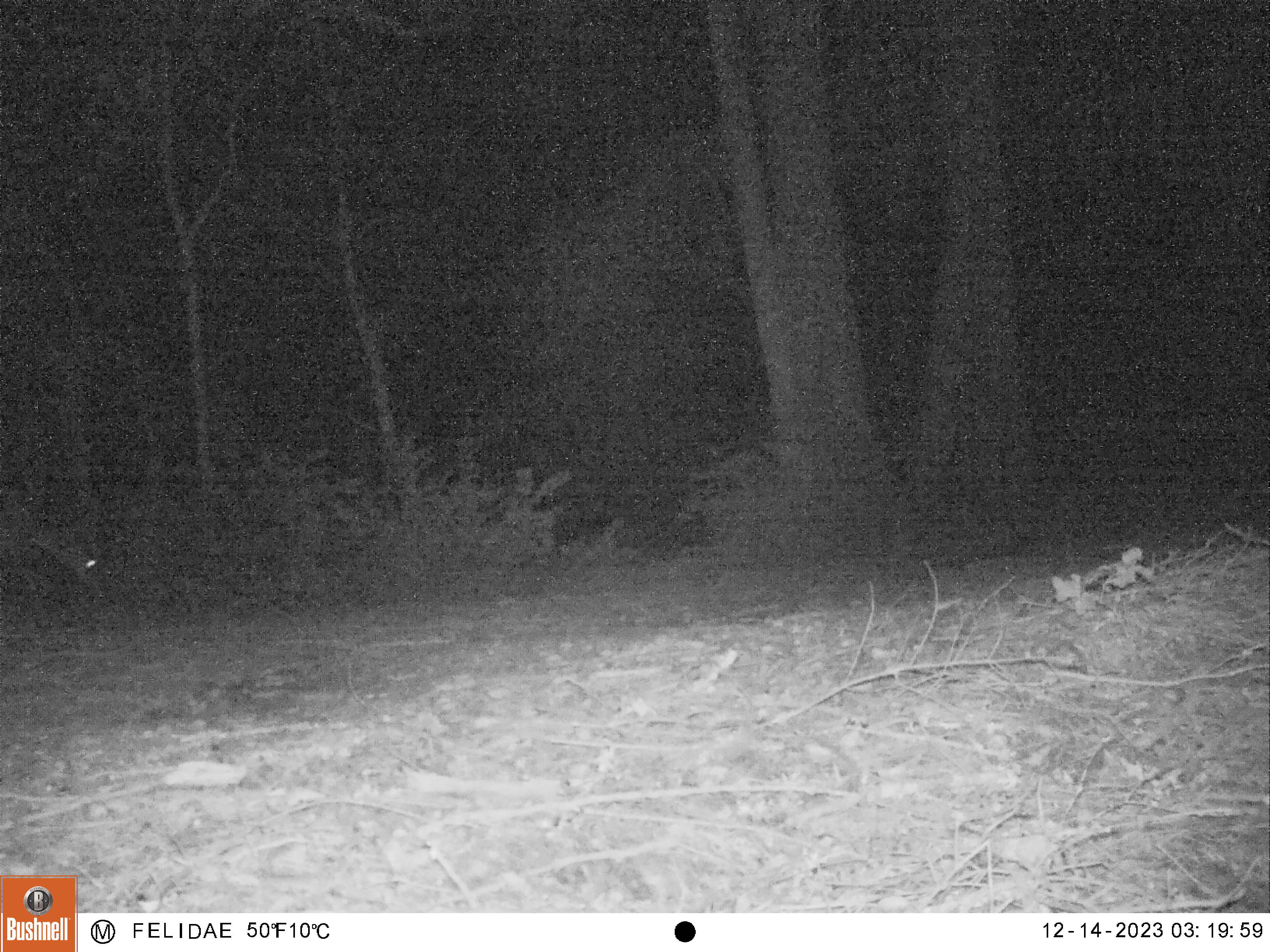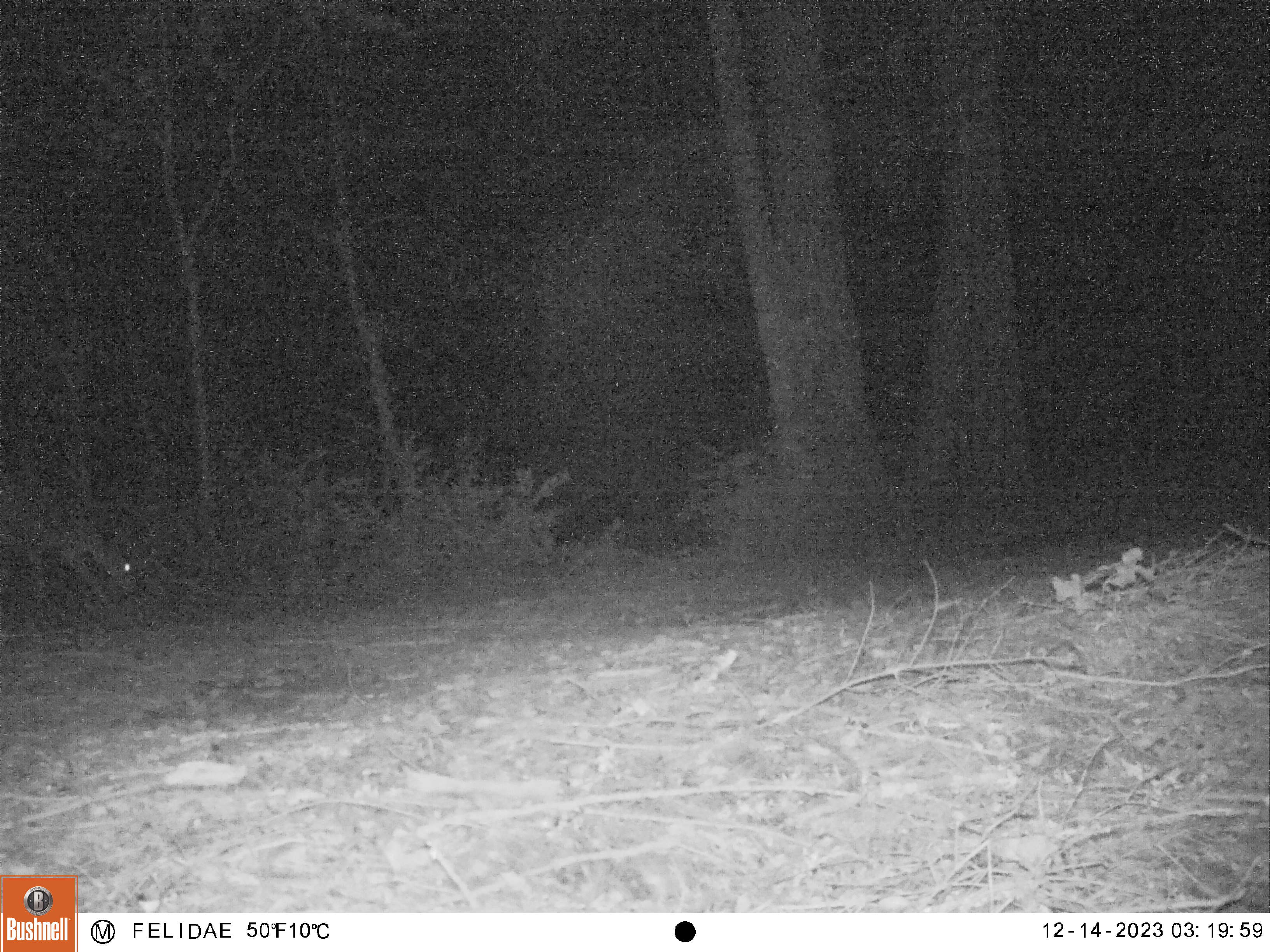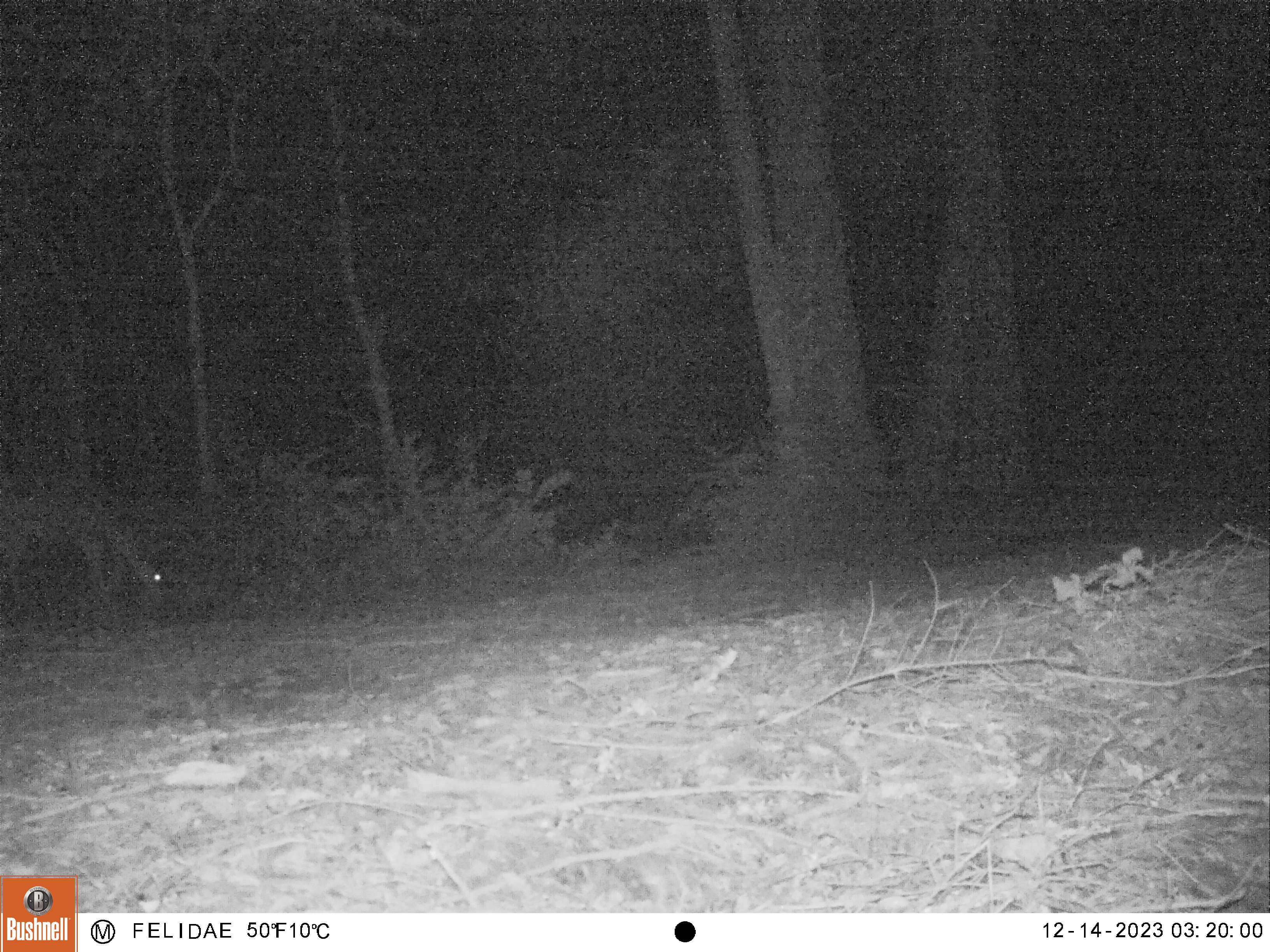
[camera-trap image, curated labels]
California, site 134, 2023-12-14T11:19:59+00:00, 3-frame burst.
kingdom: Animalia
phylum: Chordata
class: Mammalia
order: Artiodactyla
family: Cervidae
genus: Odocoileus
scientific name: Odocoileus hemionus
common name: mule deer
Mule deer (Odocoileus hemionus).